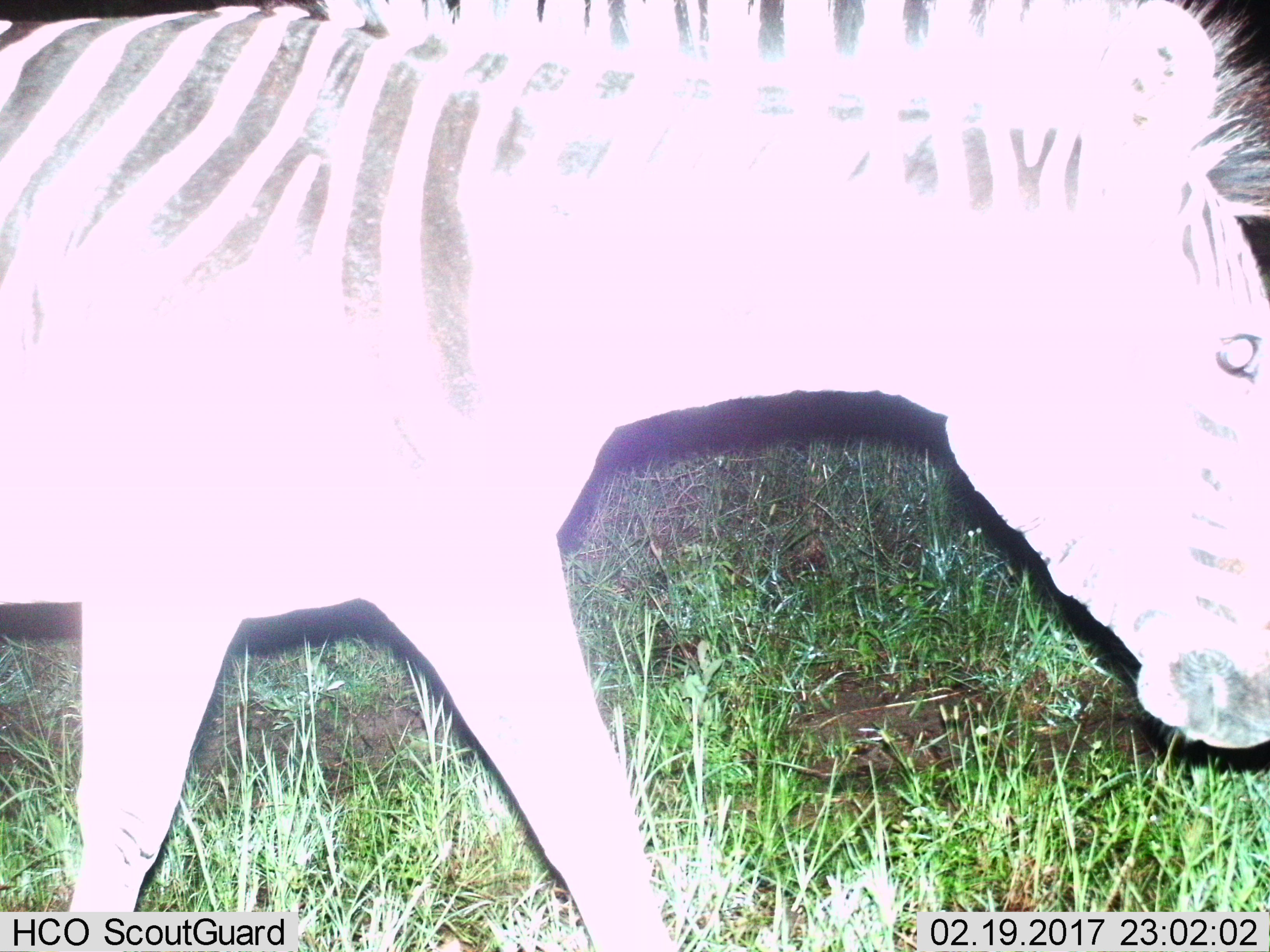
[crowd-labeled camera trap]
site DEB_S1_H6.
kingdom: Animalia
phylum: Chordata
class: Mammalia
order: Perissodactyla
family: Equidae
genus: Equus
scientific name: Equus quagga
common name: plains zebra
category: zebraplains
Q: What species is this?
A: Zebraplains (plains zebra) (Equus quagga).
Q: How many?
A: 1.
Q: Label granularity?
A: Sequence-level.